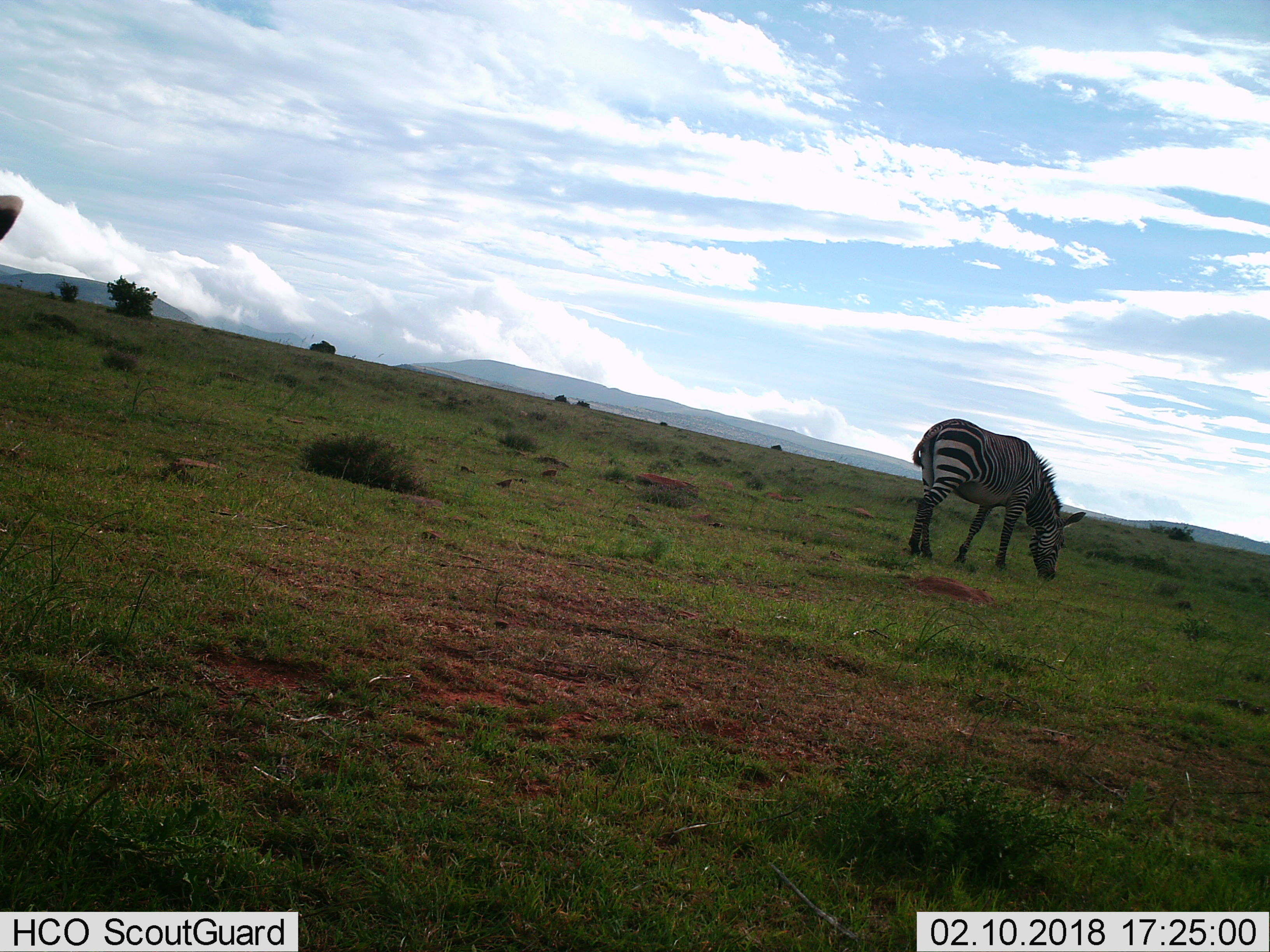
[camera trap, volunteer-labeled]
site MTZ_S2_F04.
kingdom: Animalia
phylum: Chordata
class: Mammalia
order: Perissodactyla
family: Equidae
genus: Equus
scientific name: Equus zebra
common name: mountain zebra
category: zebramountain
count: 2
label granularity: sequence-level